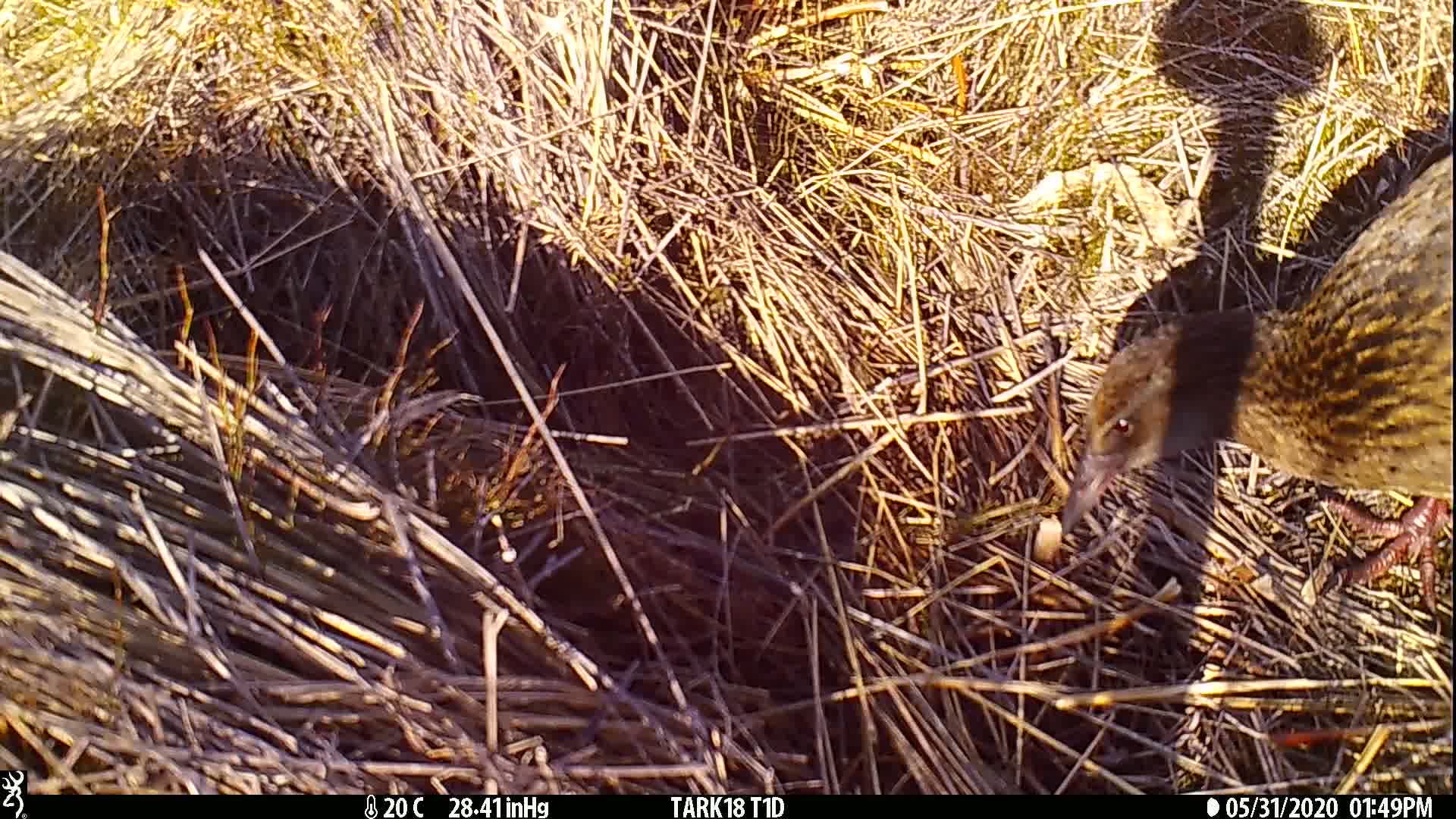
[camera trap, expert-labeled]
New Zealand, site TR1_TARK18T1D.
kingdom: Animalia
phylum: Chordata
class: Aves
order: Gruiformes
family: Rallidae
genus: Gallirallus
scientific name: Gallirallus australis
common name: weka